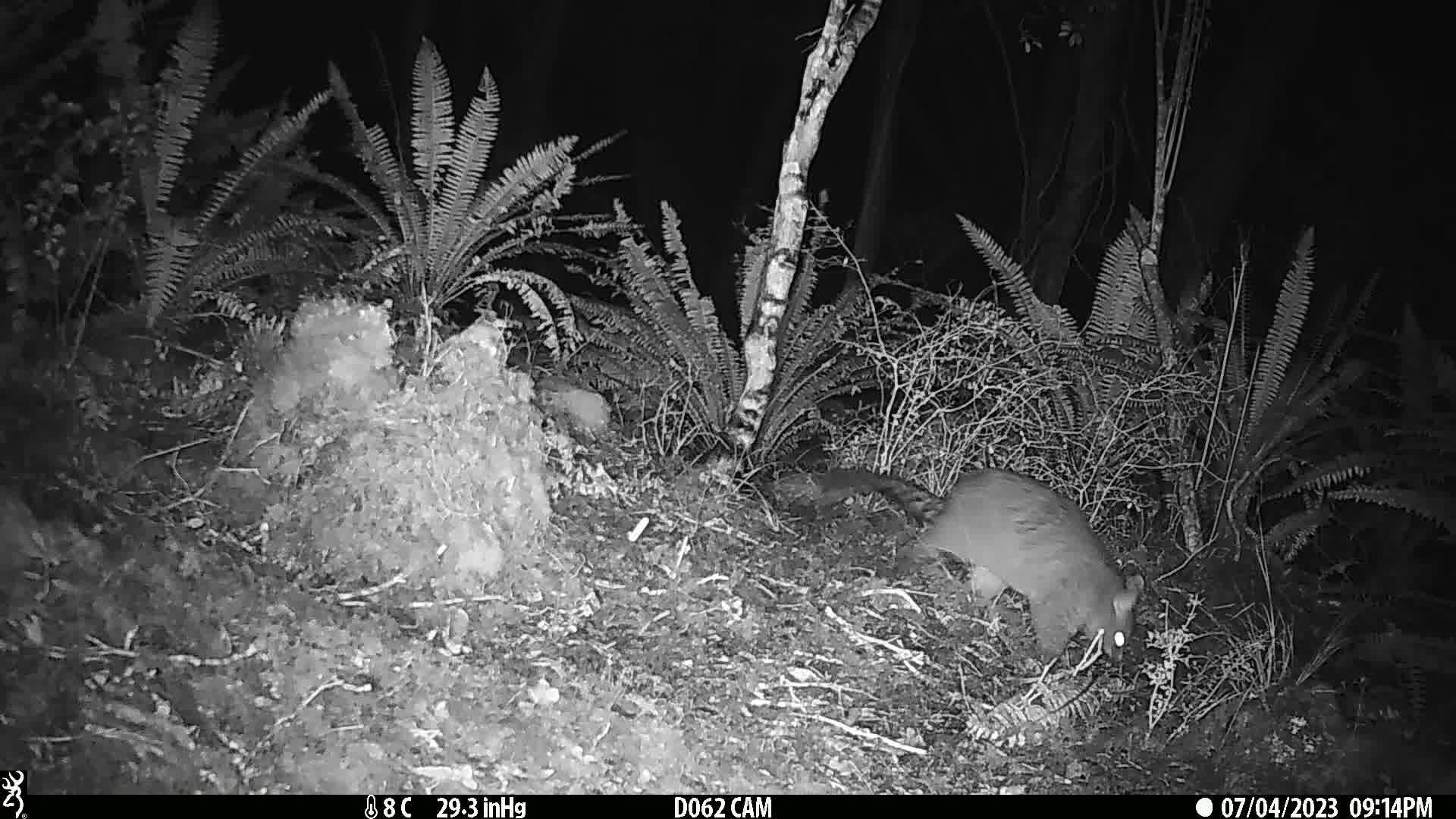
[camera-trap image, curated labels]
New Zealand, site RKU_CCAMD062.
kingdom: Animalia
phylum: Chordata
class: Mammalia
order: Diprotodontia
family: Phalangeridae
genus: Trichosurus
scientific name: Trichosurus vulpecula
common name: common brushtail possum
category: possum